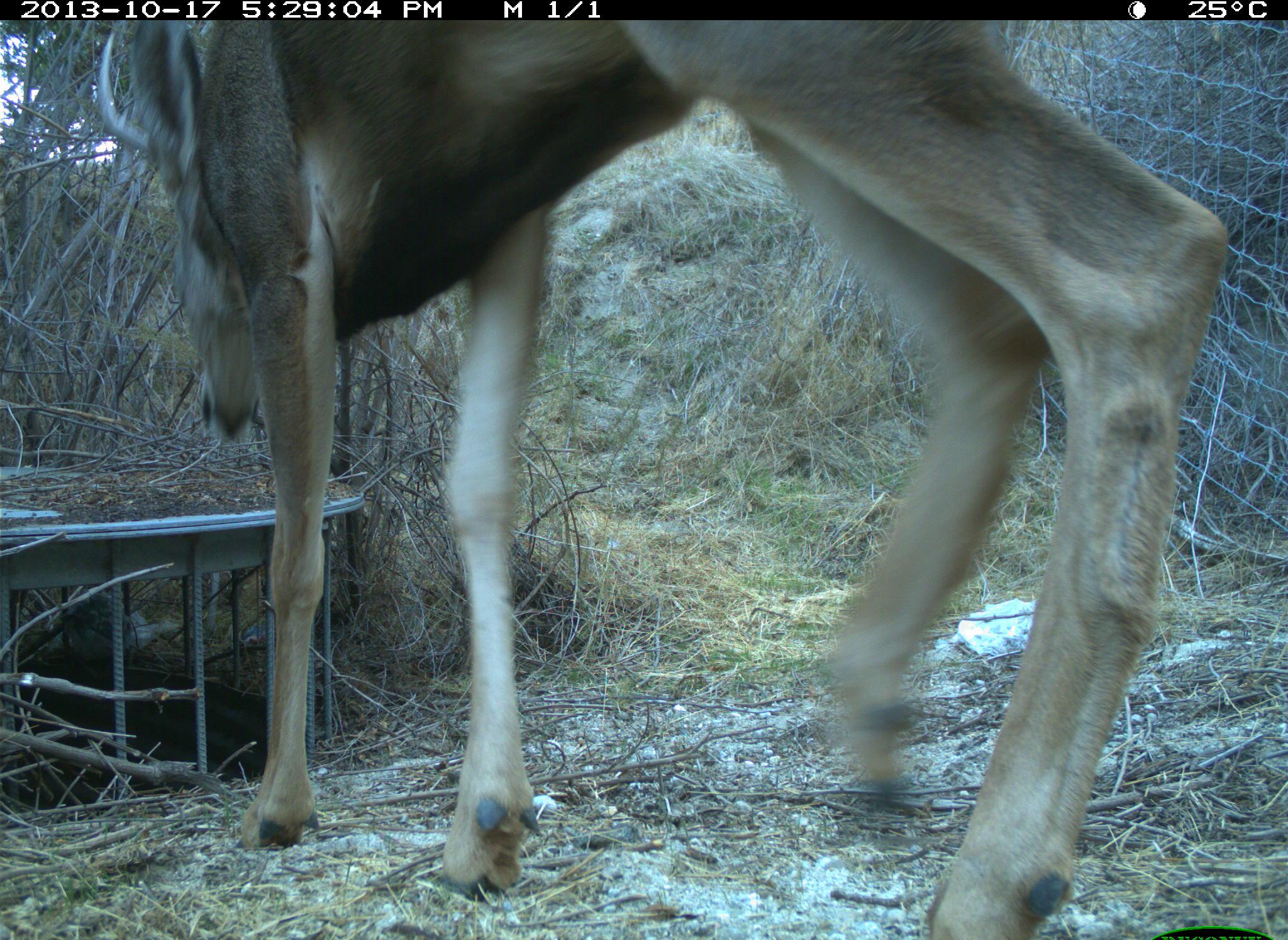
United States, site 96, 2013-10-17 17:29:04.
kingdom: Animalia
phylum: Chordata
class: Mammalia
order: Artiodactyla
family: Cervidae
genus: Odocoileus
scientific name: Odocoileus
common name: deer